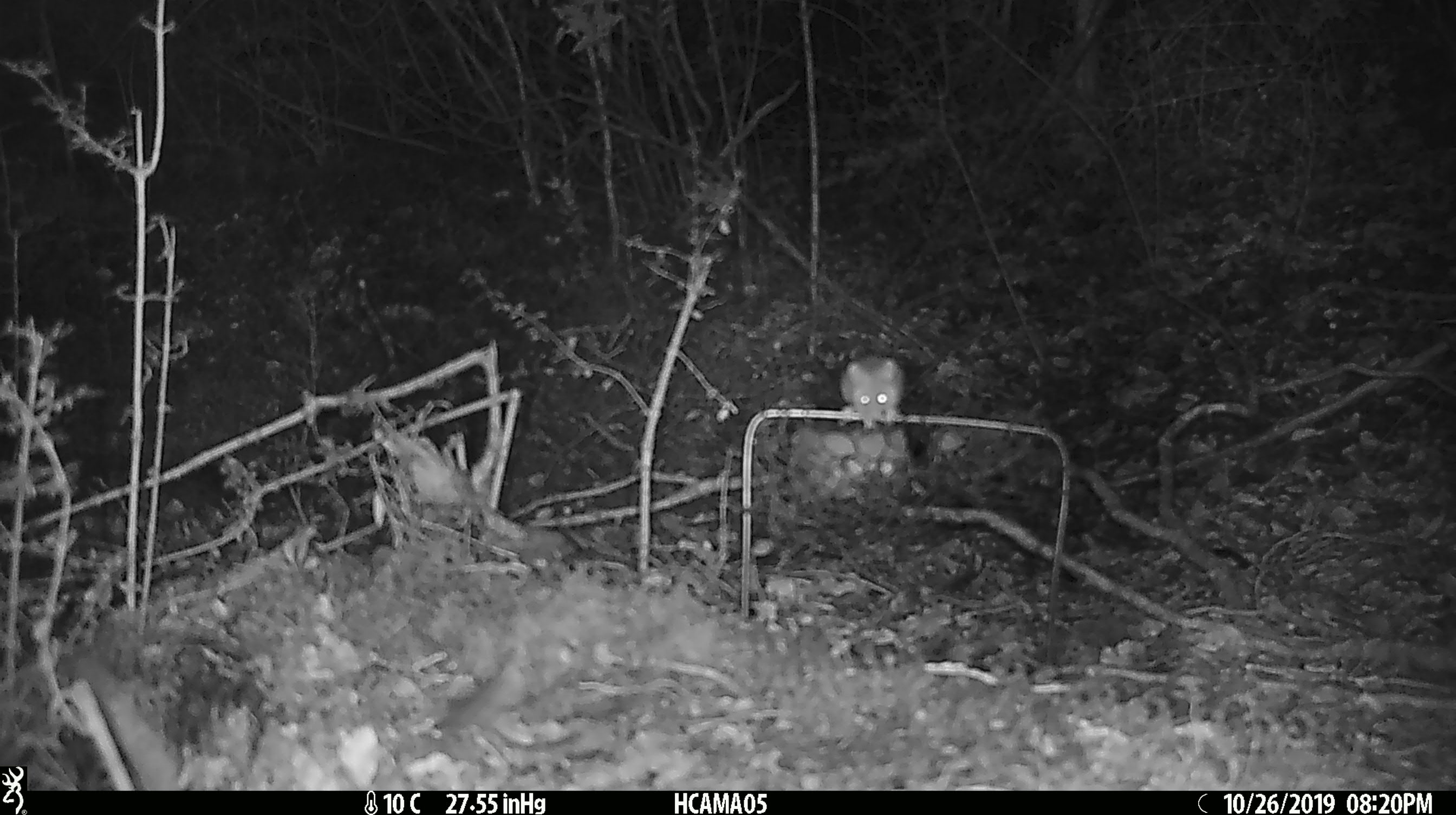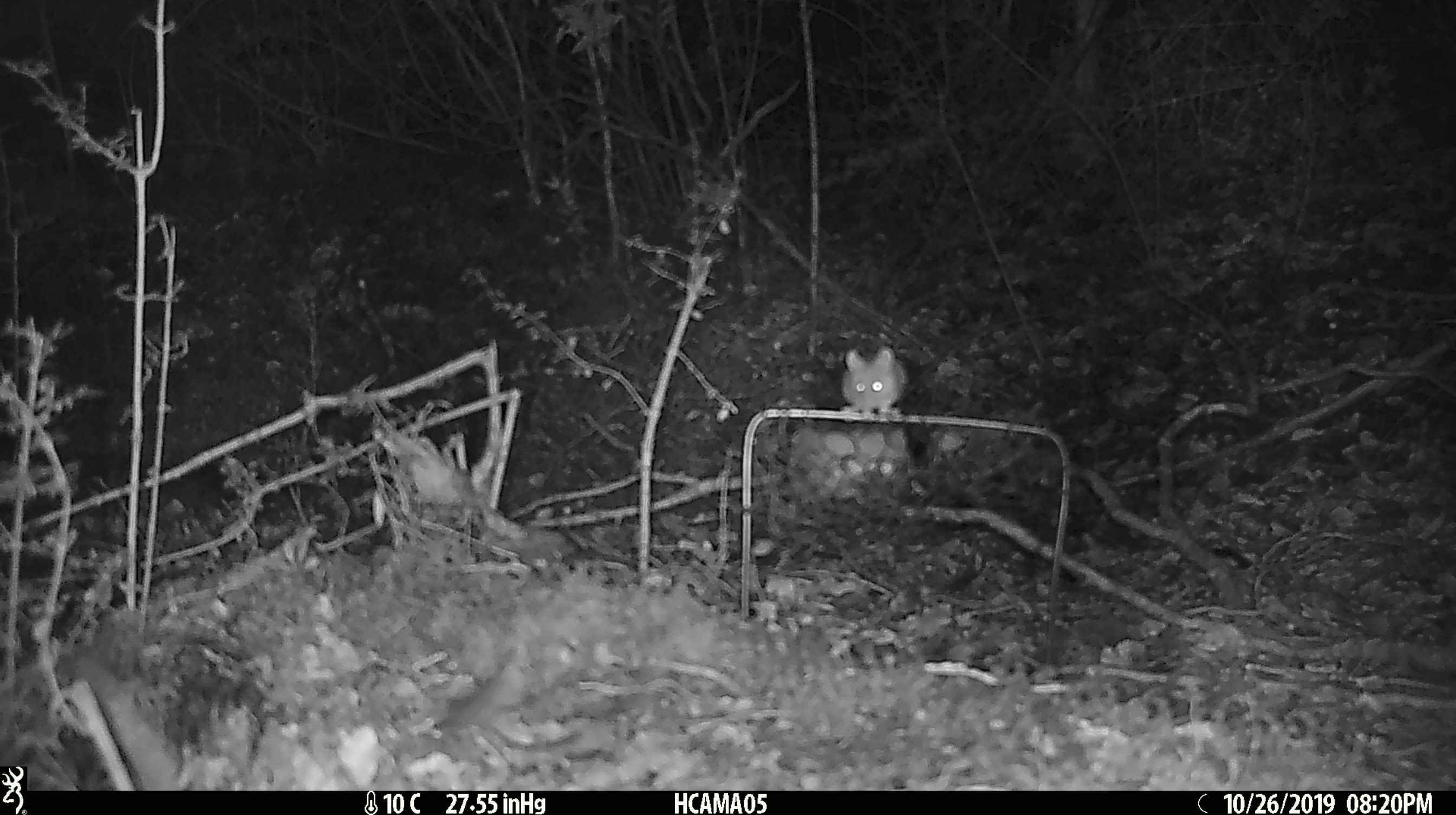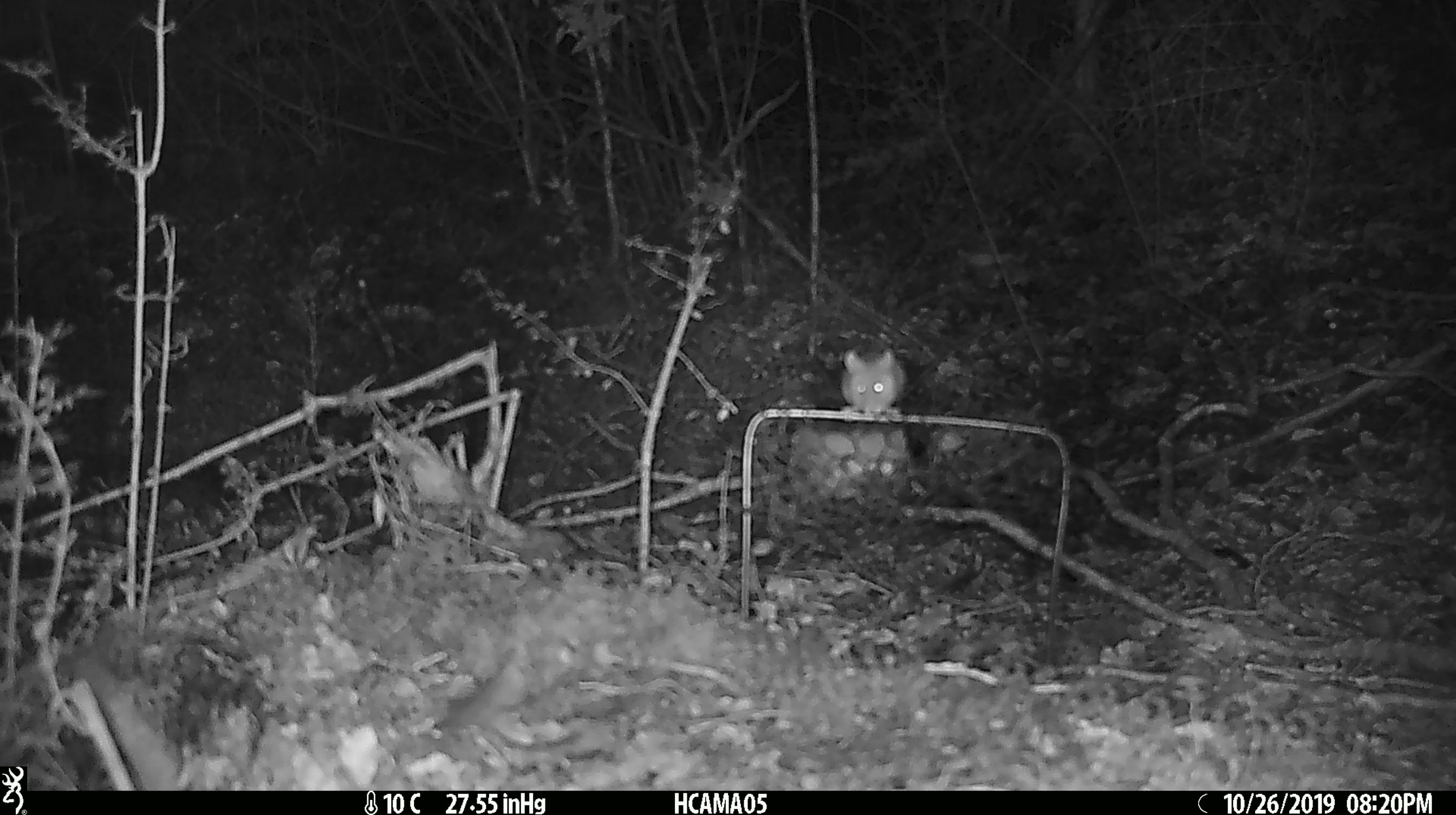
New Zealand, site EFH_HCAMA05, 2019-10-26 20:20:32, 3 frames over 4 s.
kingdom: Animalia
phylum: Chordata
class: Mammalia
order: Rodentia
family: Muridae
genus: Mus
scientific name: Mus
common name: mouse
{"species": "mouse (Mus)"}